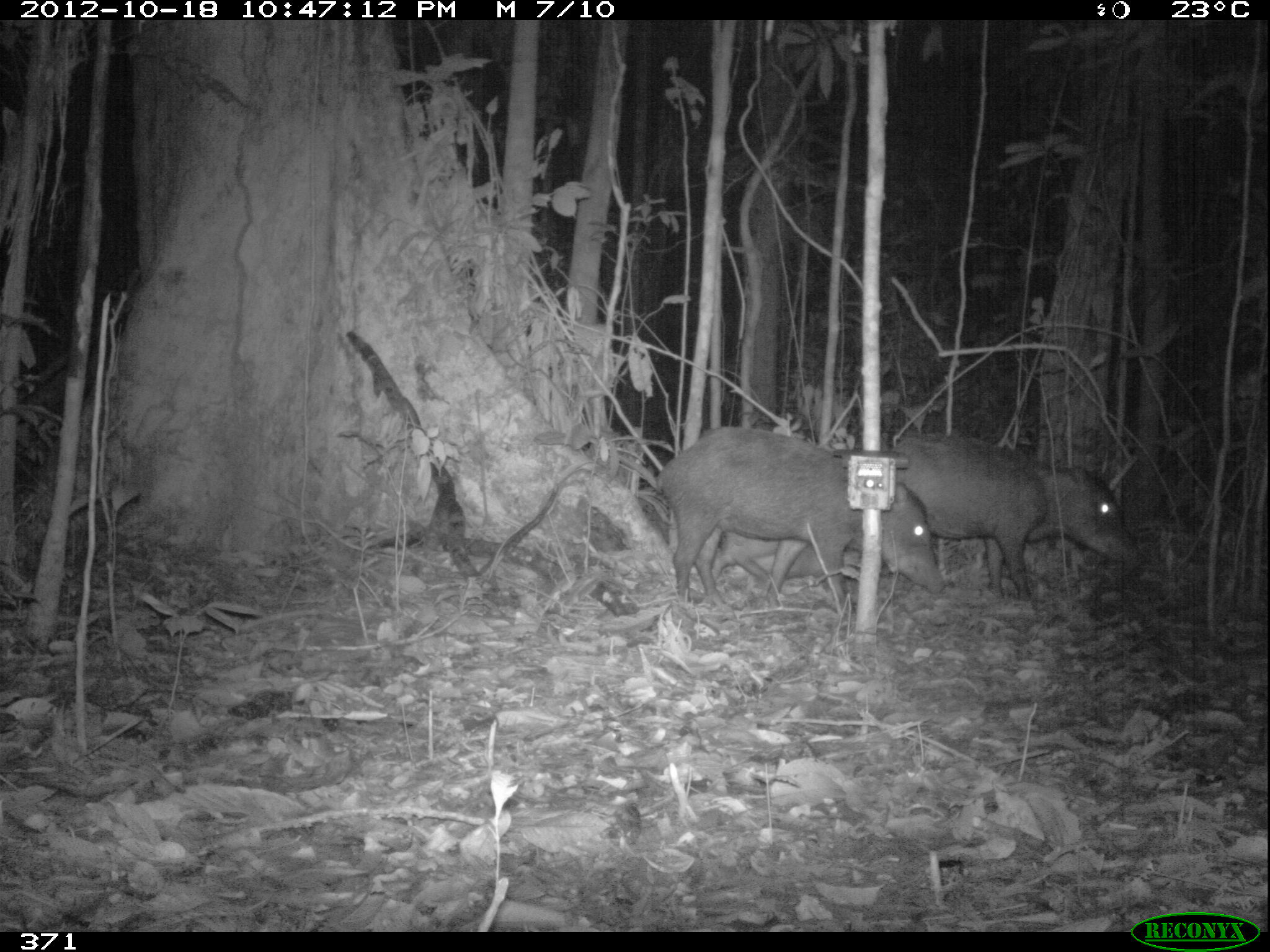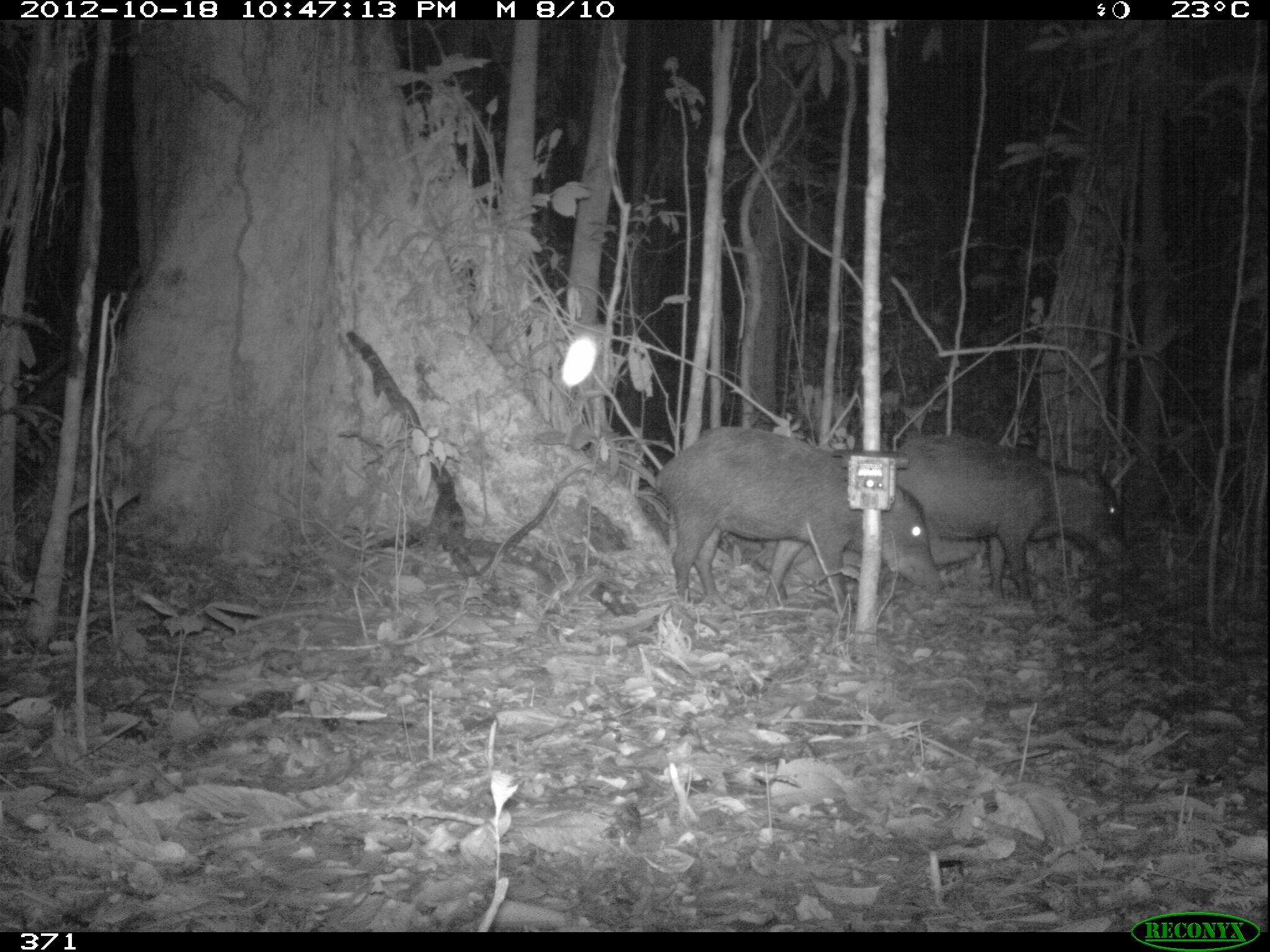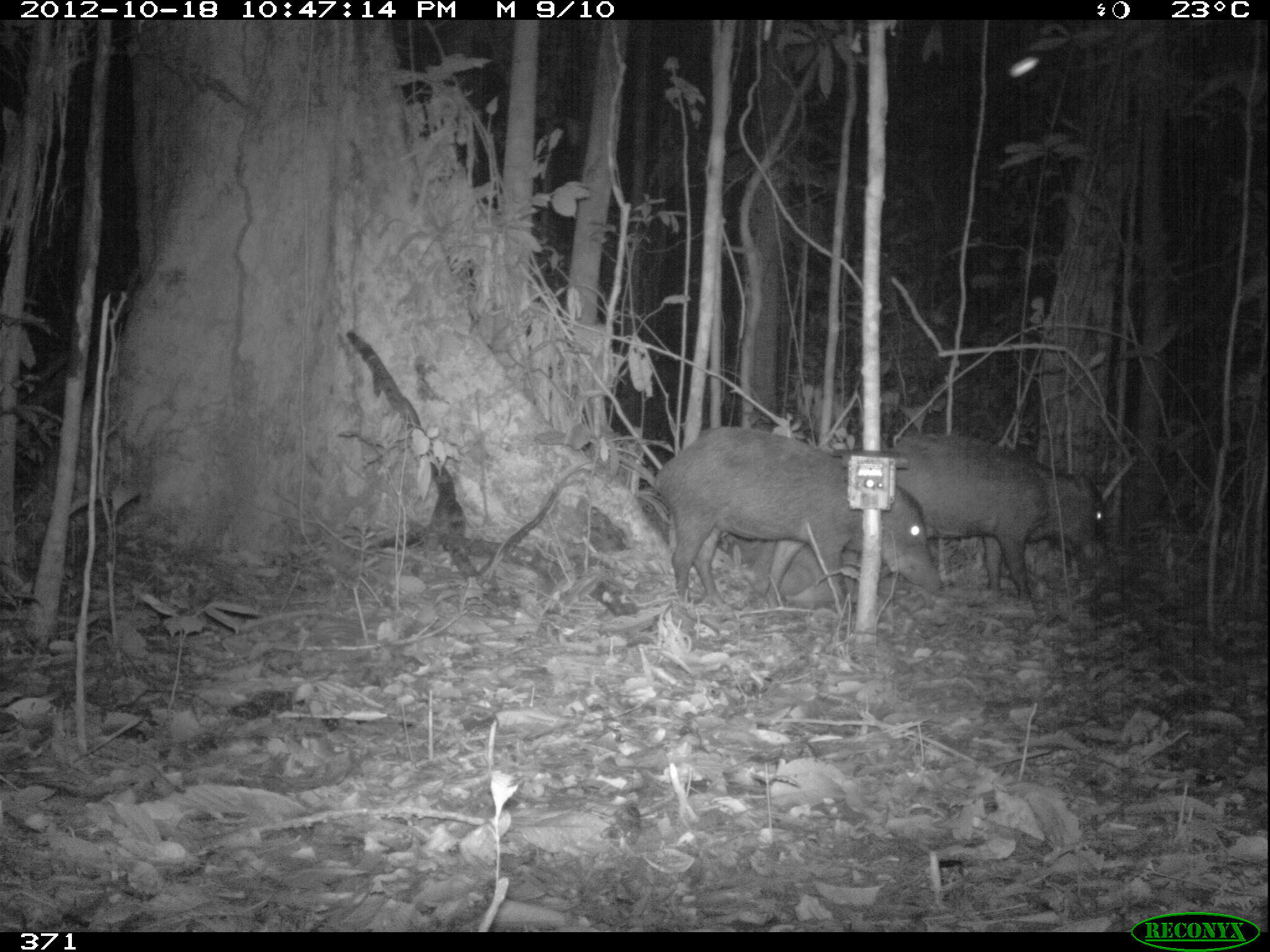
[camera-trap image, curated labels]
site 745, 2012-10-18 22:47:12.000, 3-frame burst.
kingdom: Animalia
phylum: Chordata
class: Mammalia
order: Artiodactyla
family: Tayassuidae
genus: Tayassu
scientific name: Tayassu pecari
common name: white-lipped peccary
Tayassu pecari (white-lipped peccary).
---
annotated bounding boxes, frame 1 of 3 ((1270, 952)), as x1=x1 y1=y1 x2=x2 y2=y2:
tayassu pecari: x1=654 y1=426 x2=946 y2=608; x1=880 y1=433 x2=1143 y2=602; x1=712 y1=529 x2=863 y2=588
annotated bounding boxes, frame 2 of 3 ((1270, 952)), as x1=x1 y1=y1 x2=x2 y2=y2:
tayassu pecari: x1=649 y1=424 x2=946 y2=609; x1=880 y1=430 x2=1133 y2=607; x1=733 y1=532 x2=886 y2=589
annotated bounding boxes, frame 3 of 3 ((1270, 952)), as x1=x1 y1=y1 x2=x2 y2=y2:
tayassu pecari: x1=648 y1=424 x2=946 y2=609; x1=880 y1=430 x2=1109 y2=607